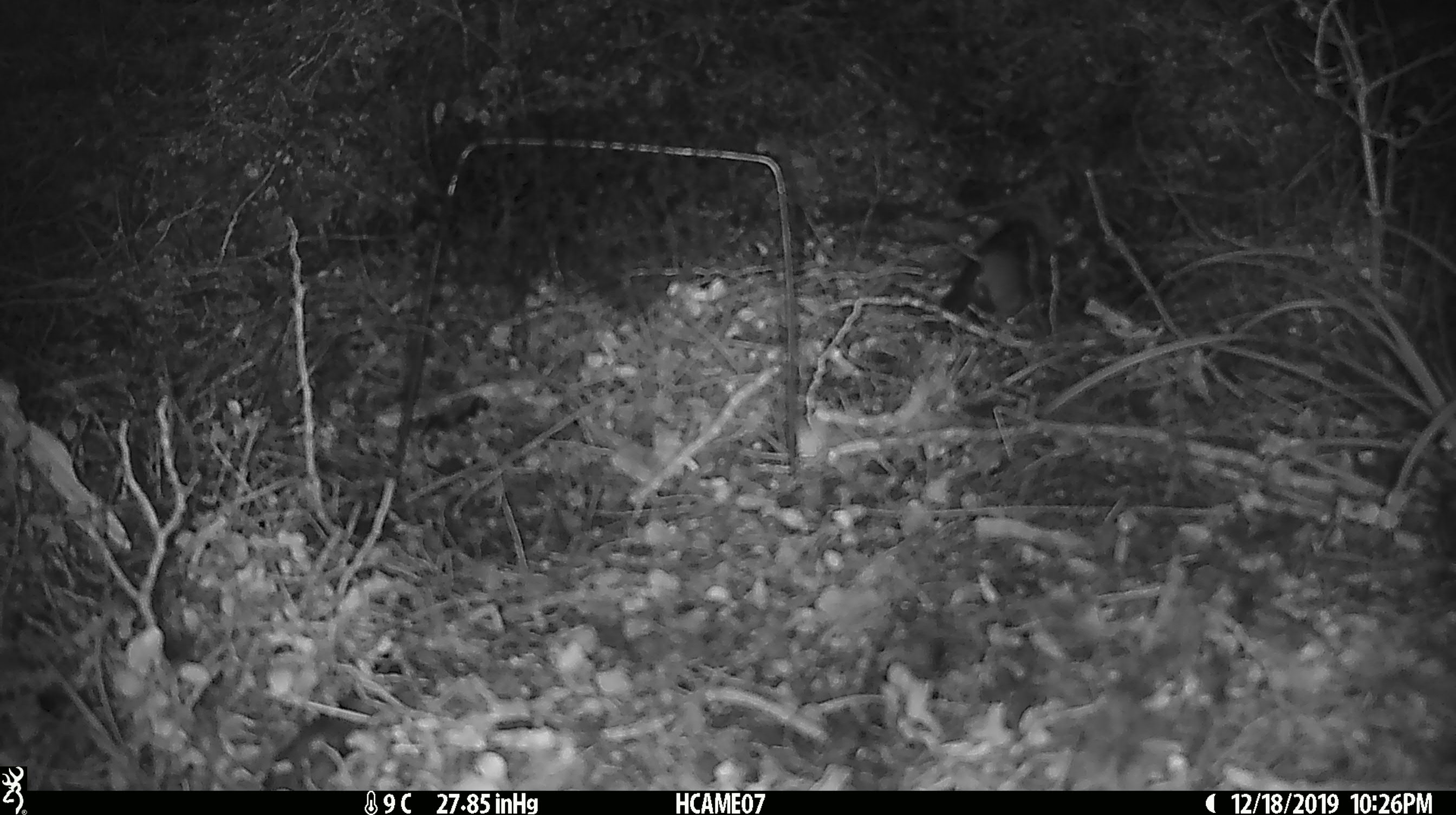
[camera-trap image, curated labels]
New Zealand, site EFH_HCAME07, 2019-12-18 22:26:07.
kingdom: Animalia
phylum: Chordata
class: Mammalia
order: Rodentia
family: Muridae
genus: Mus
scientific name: Mus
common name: mouse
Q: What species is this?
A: Mouse (Mus).